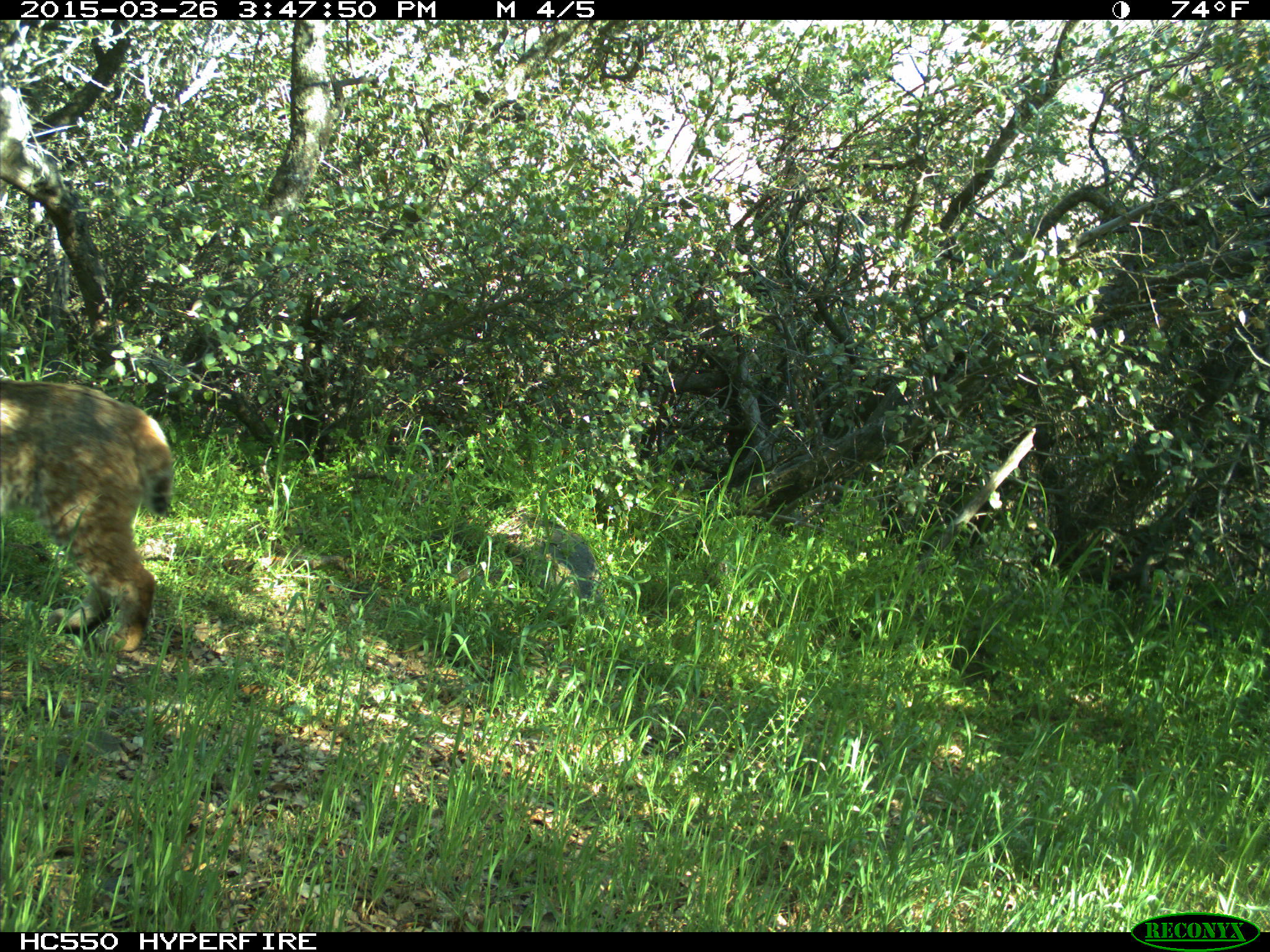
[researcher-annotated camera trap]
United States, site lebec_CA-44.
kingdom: Animalia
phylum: Chordata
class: Mammalia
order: Carnivora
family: Felidae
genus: Lynx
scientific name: Lynx rufus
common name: bobcat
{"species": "Lynx rufus (bobcat)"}